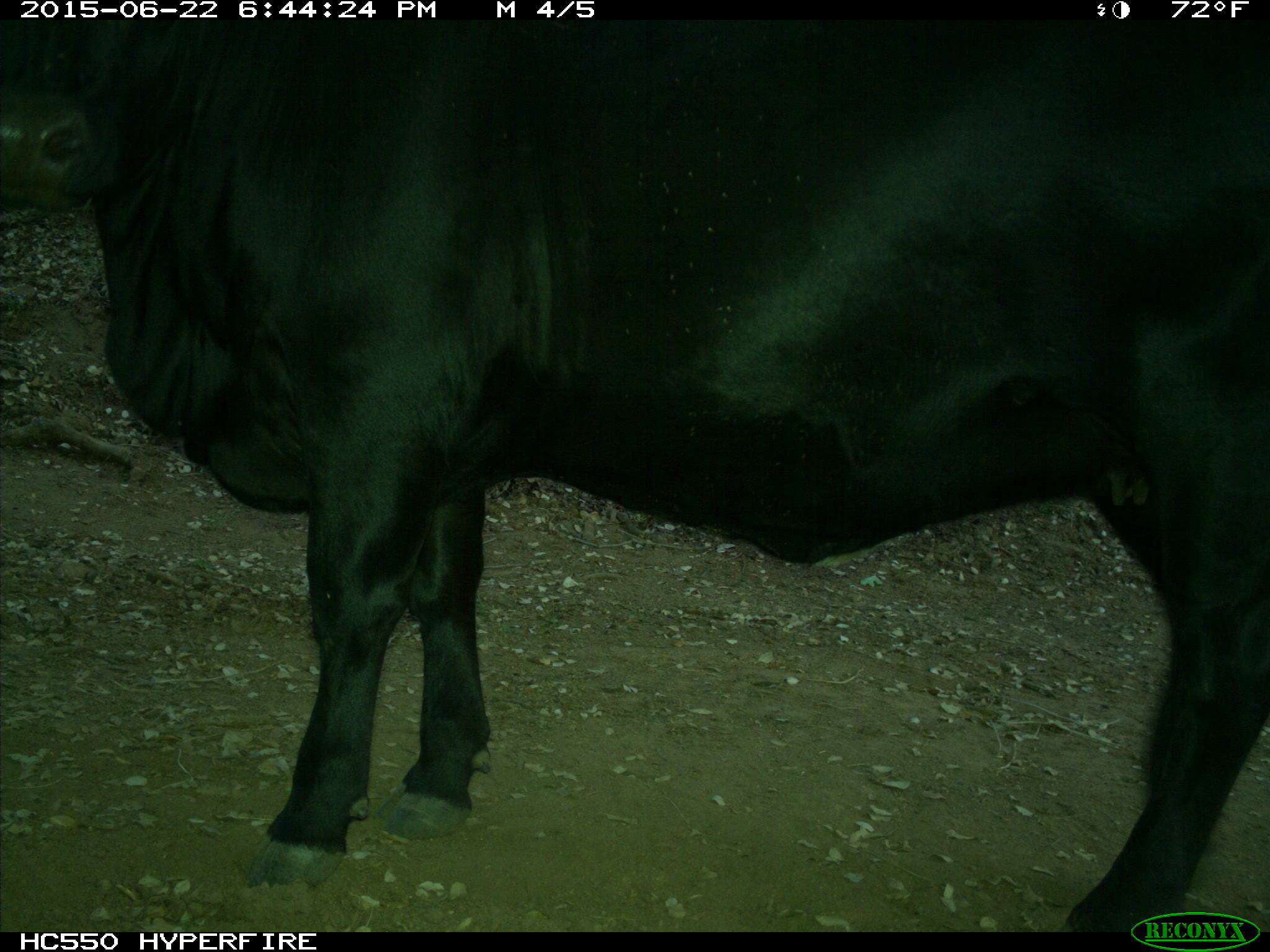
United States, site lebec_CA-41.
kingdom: Animalia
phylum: Chordata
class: Mammalia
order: Artiodactyla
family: Bovidae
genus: Bos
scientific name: Bos taurus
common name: domestic cow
Bos taurus (domestic cow).